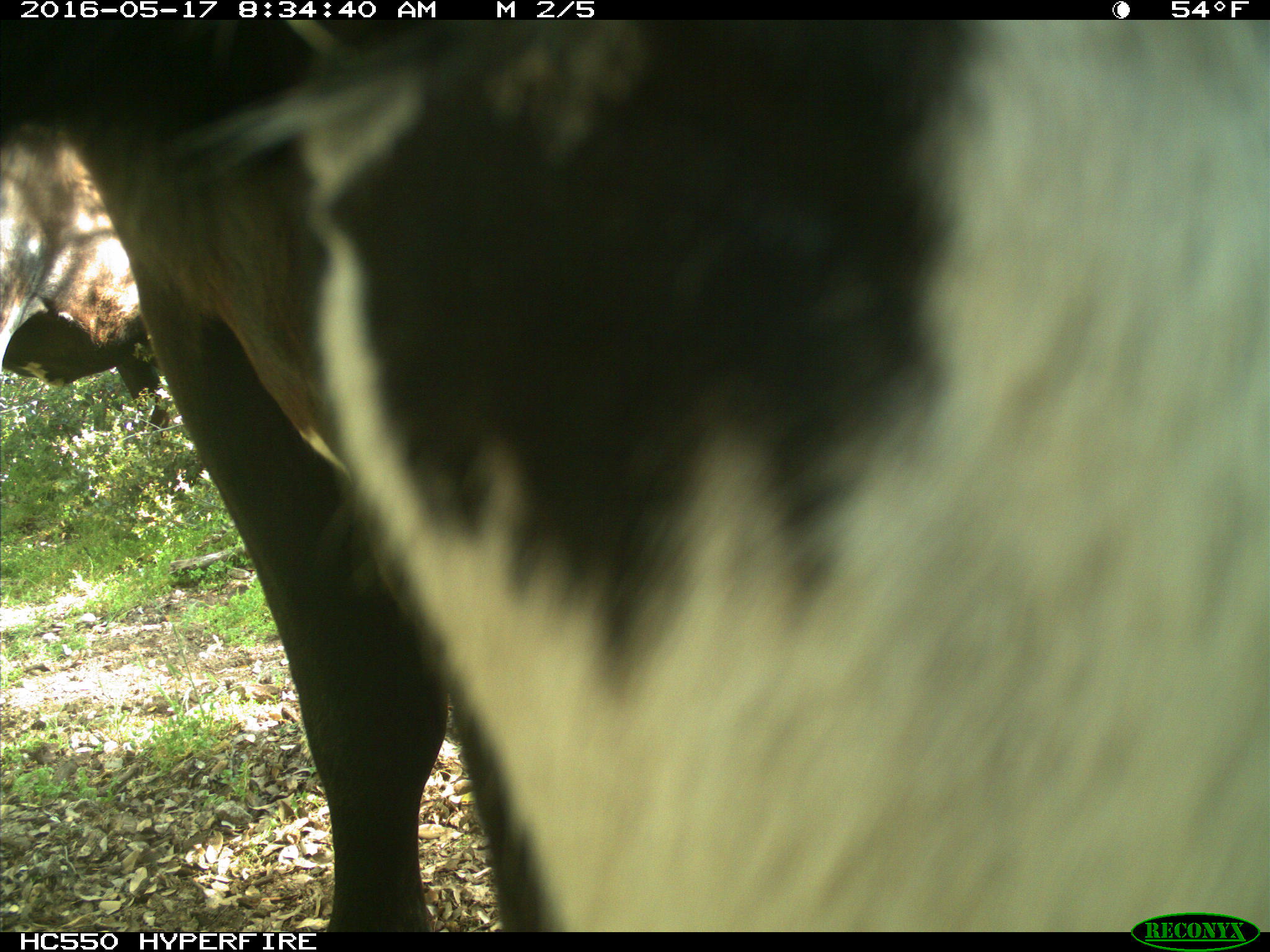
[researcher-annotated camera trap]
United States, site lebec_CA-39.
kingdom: Animalia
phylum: Chordata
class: Mammalia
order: Artiodactyla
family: Bovidae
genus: Bos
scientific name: Bos taurus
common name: domestic cow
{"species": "Bos taurus (domestic cow)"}